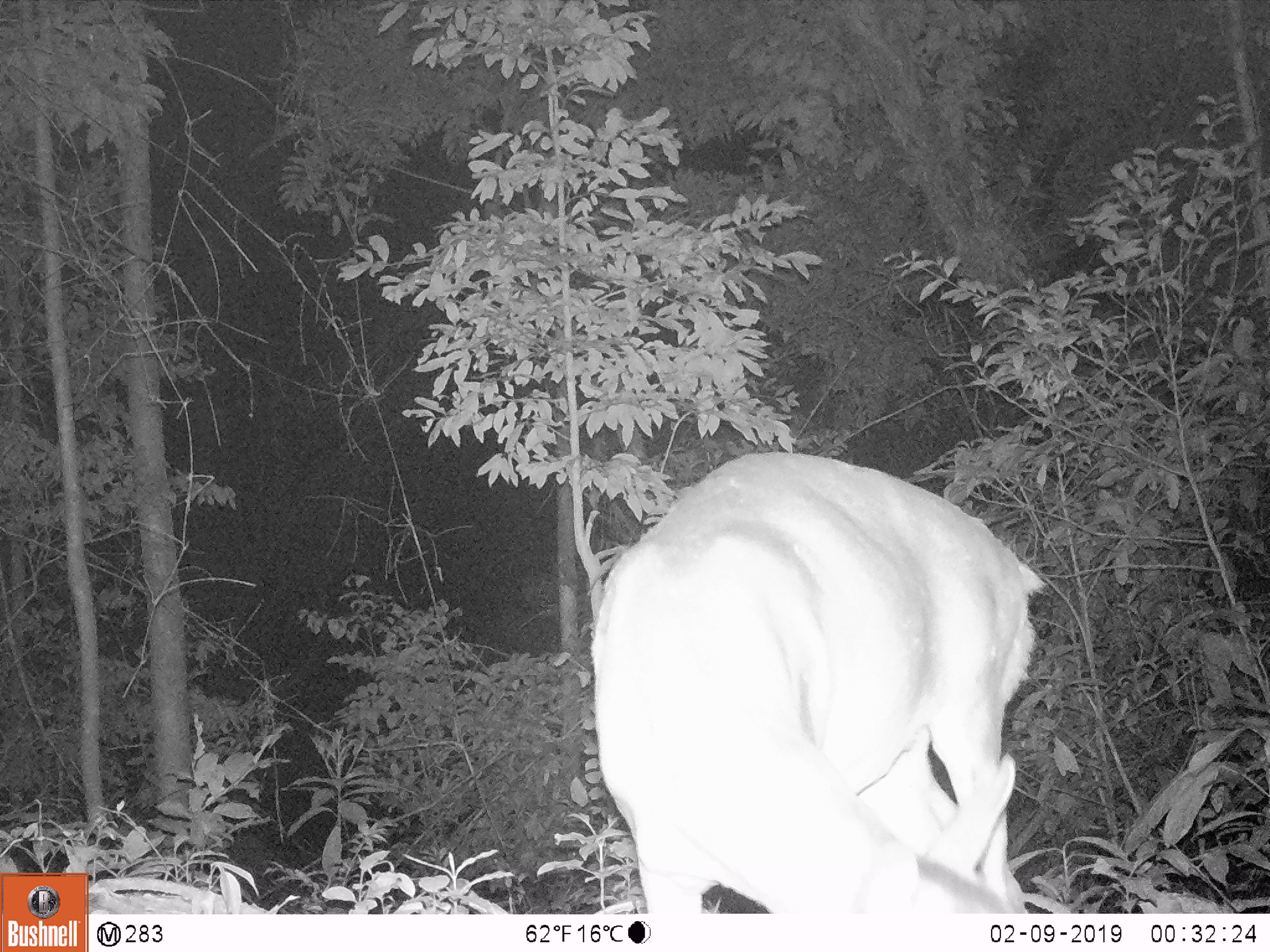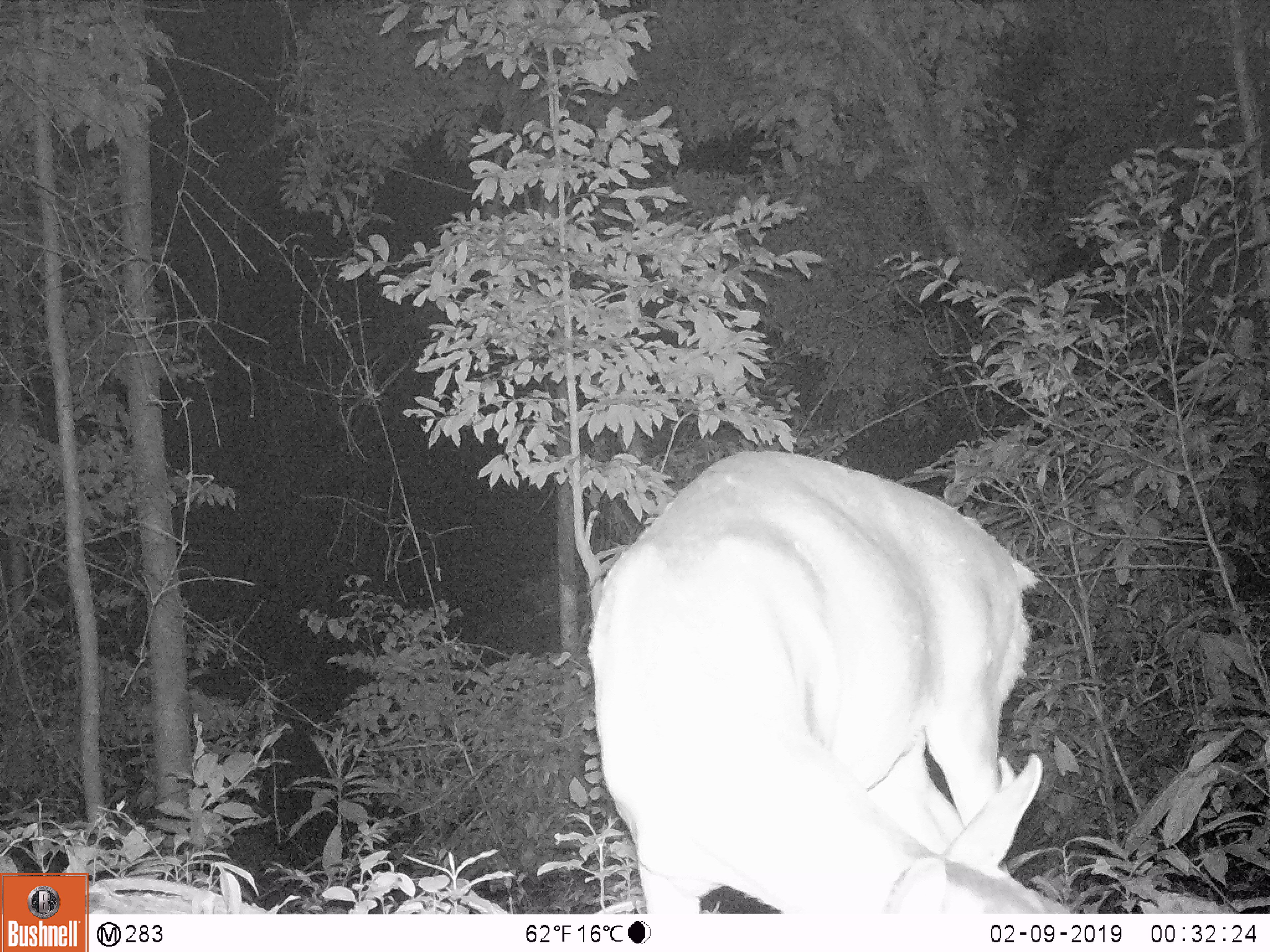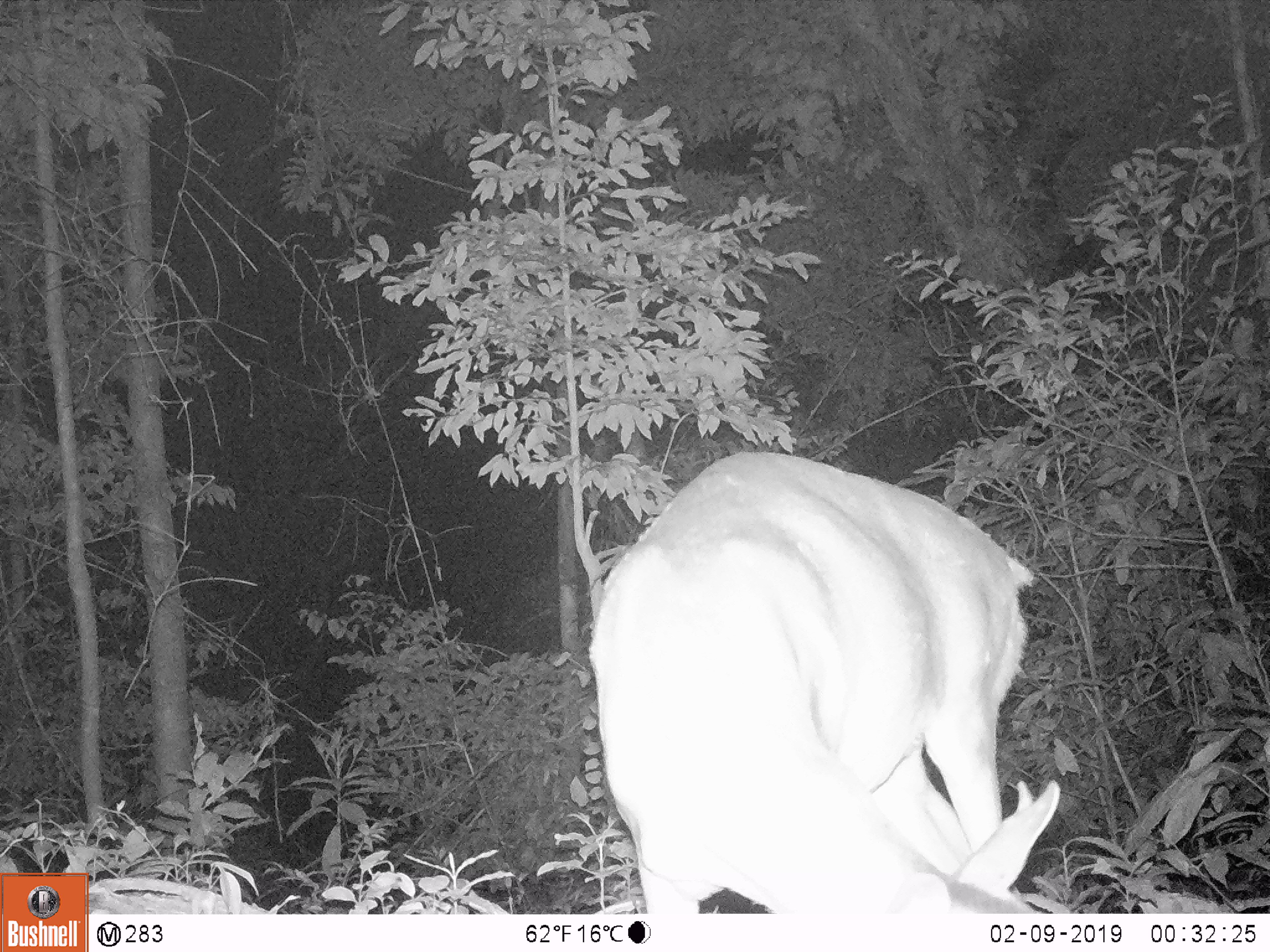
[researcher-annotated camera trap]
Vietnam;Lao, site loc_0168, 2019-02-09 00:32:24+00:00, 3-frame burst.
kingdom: Animalia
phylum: Chordata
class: Mammalia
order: Artiodactyla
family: Cervidae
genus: Muntiacus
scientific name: Muntiacus vuquangensis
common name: large-antlered muntjac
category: large antlered muntjac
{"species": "large antlered muntjac (large-antlered muntjac) (Muntiacus vuquangensis)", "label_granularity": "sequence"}